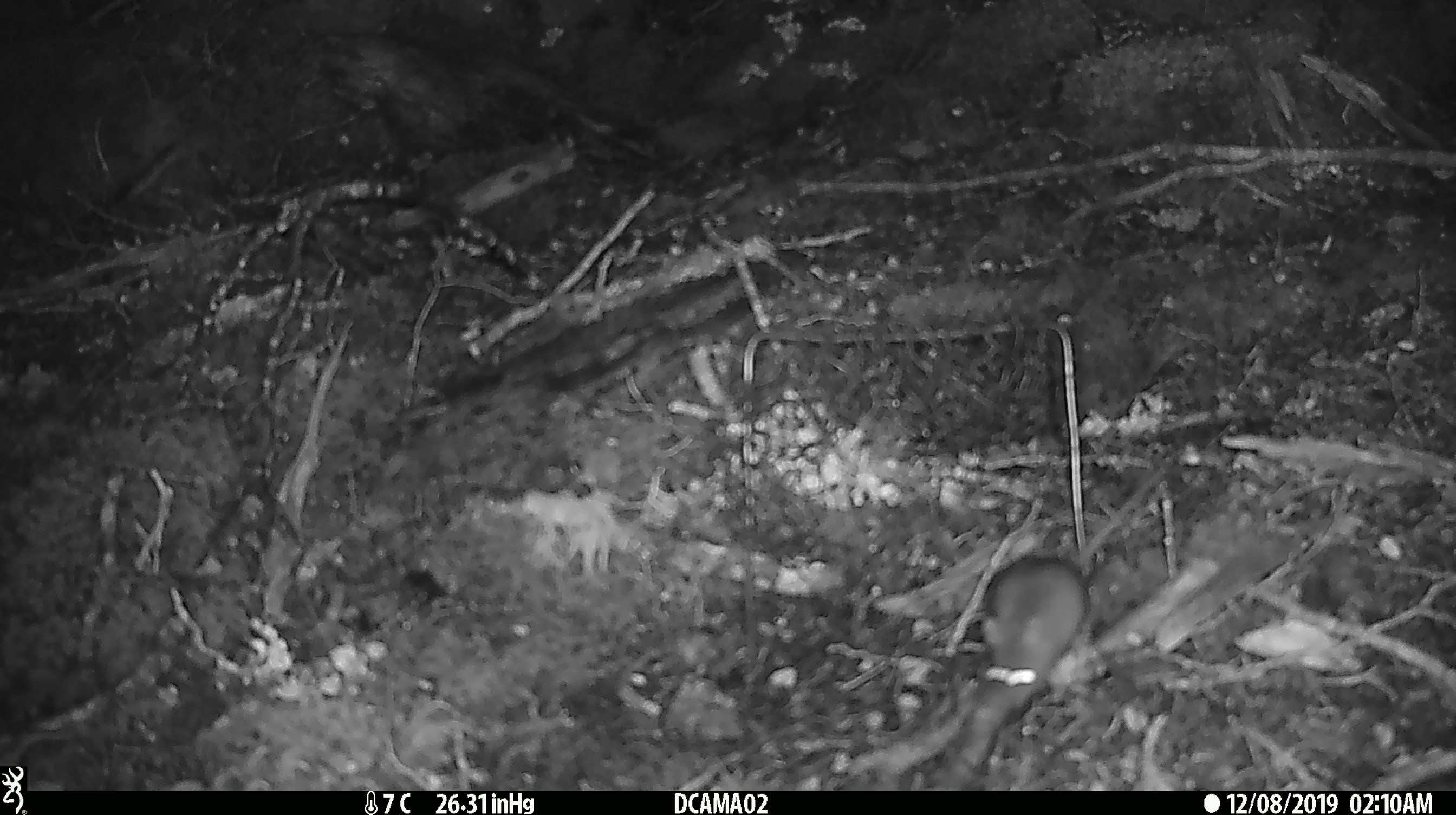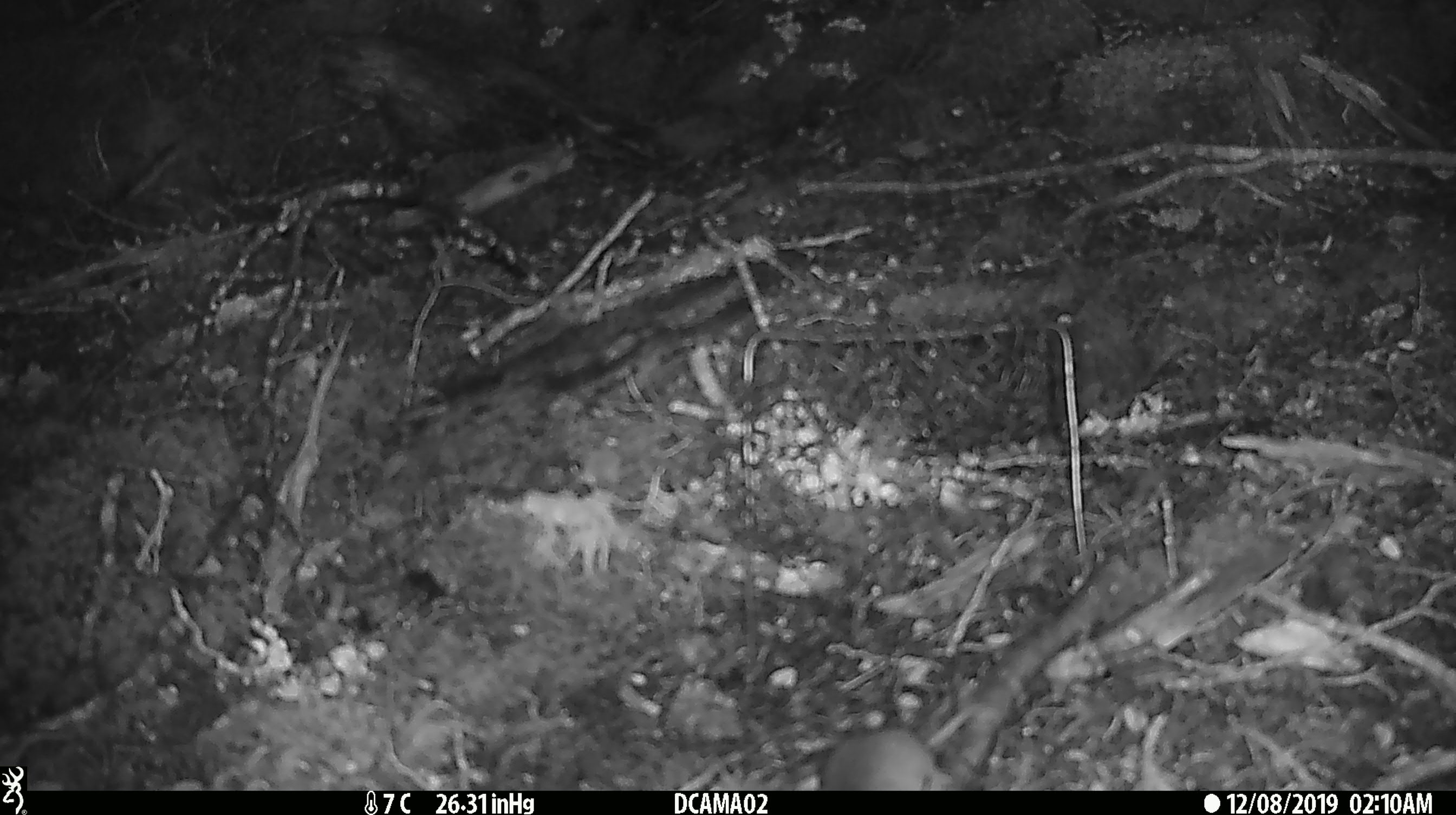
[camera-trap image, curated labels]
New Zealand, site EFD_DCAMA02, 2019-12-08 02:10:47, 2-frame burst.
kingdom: Animalia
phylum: Chordata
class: Mammalia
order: Rodentia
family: Muridae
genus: Mus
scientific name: Mus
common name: mouse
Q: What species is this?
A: Mouse (Mus).